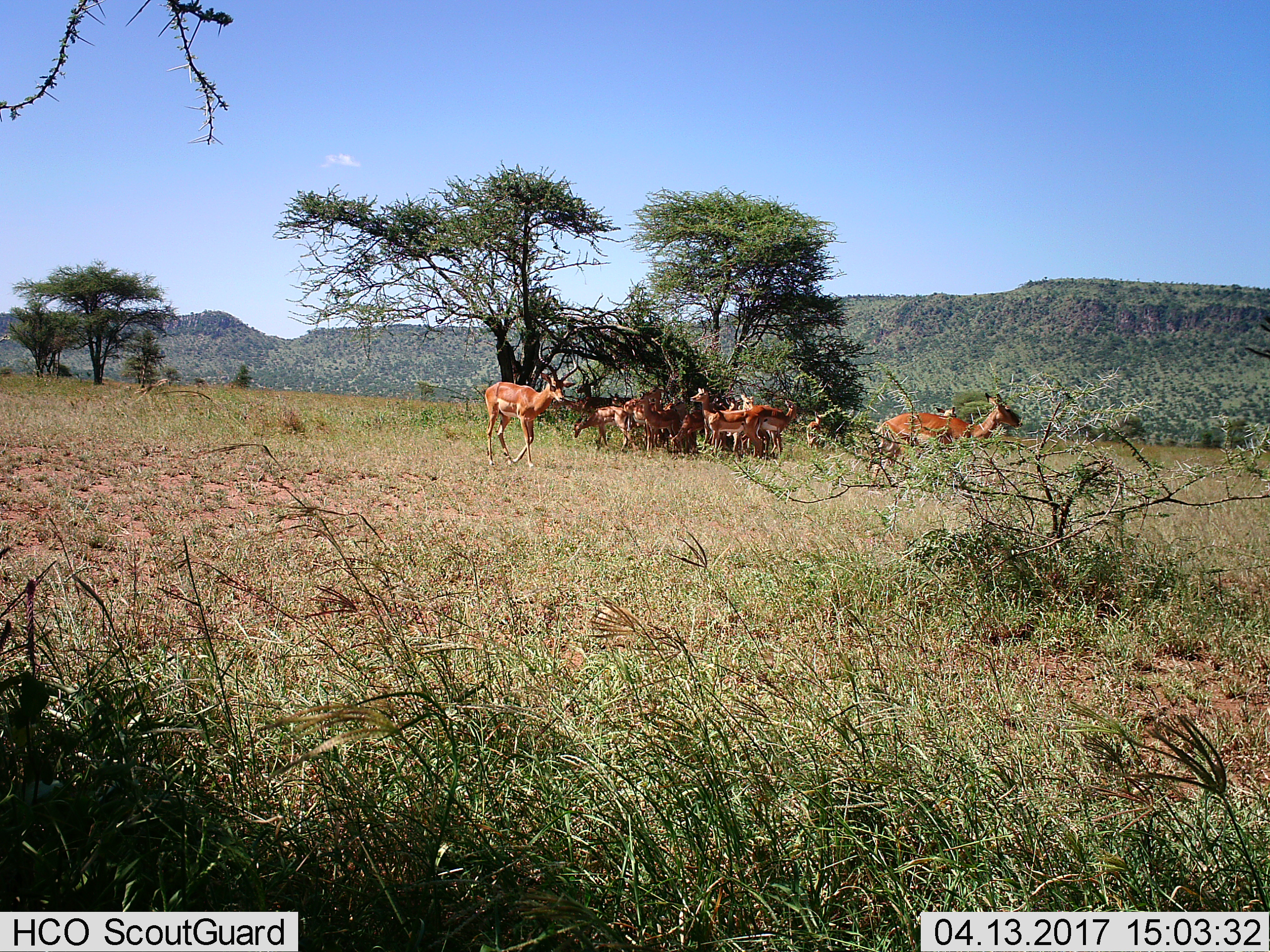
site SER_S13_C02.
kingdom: Animalia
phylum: Chordata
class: Mammalia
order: Artiodactyla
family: Bovidae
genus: Aepyceros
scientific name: Aepyceros melampus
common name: impala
Impala (Aepyceros melampus), count 11-50. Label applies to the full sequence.